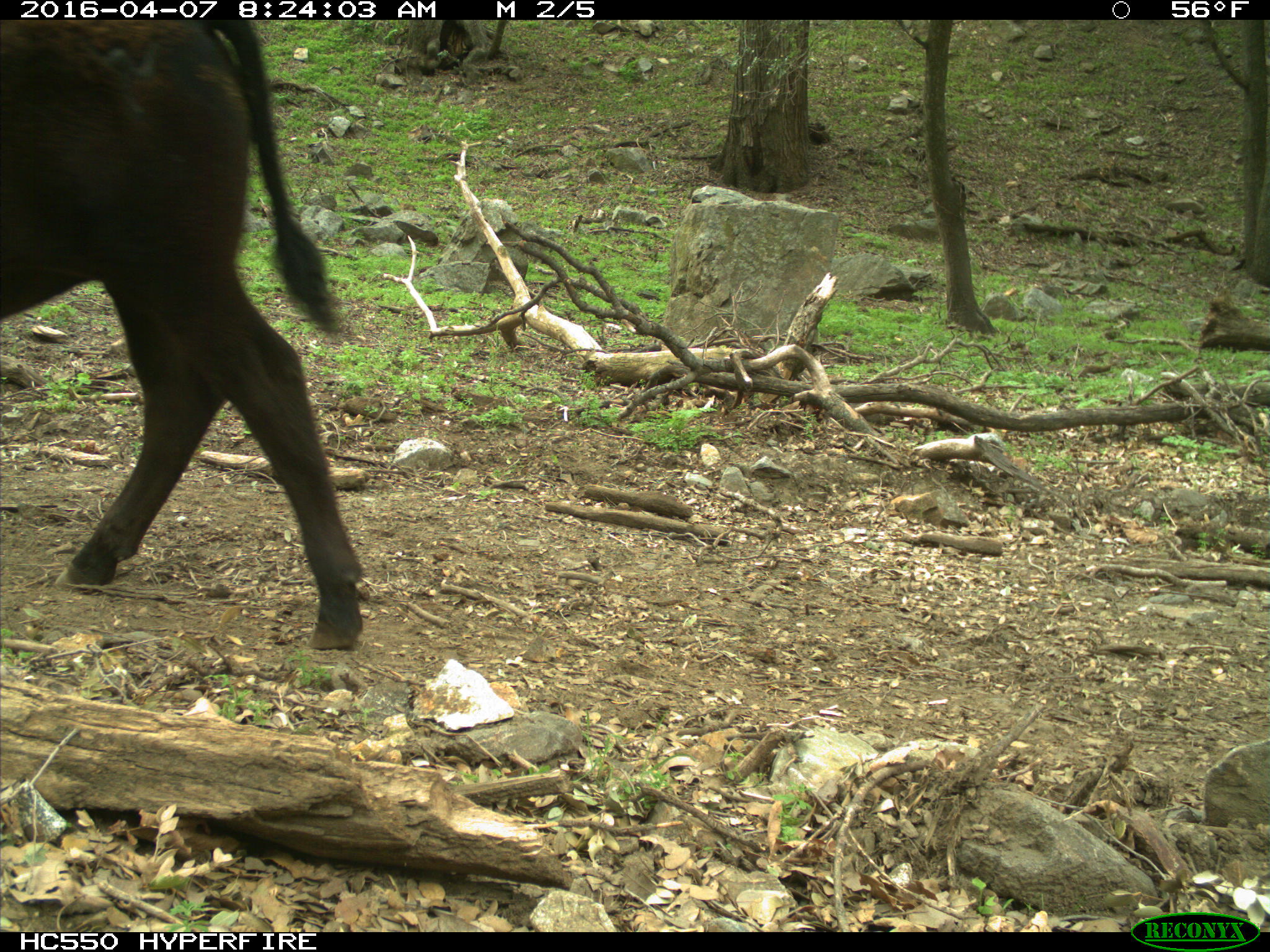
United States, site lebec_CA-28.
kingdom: Animalia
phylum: Chordata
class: Mammalia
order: Artiodactyla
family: Bovidae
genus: Bos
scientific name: Bos taurus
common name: domestic cow